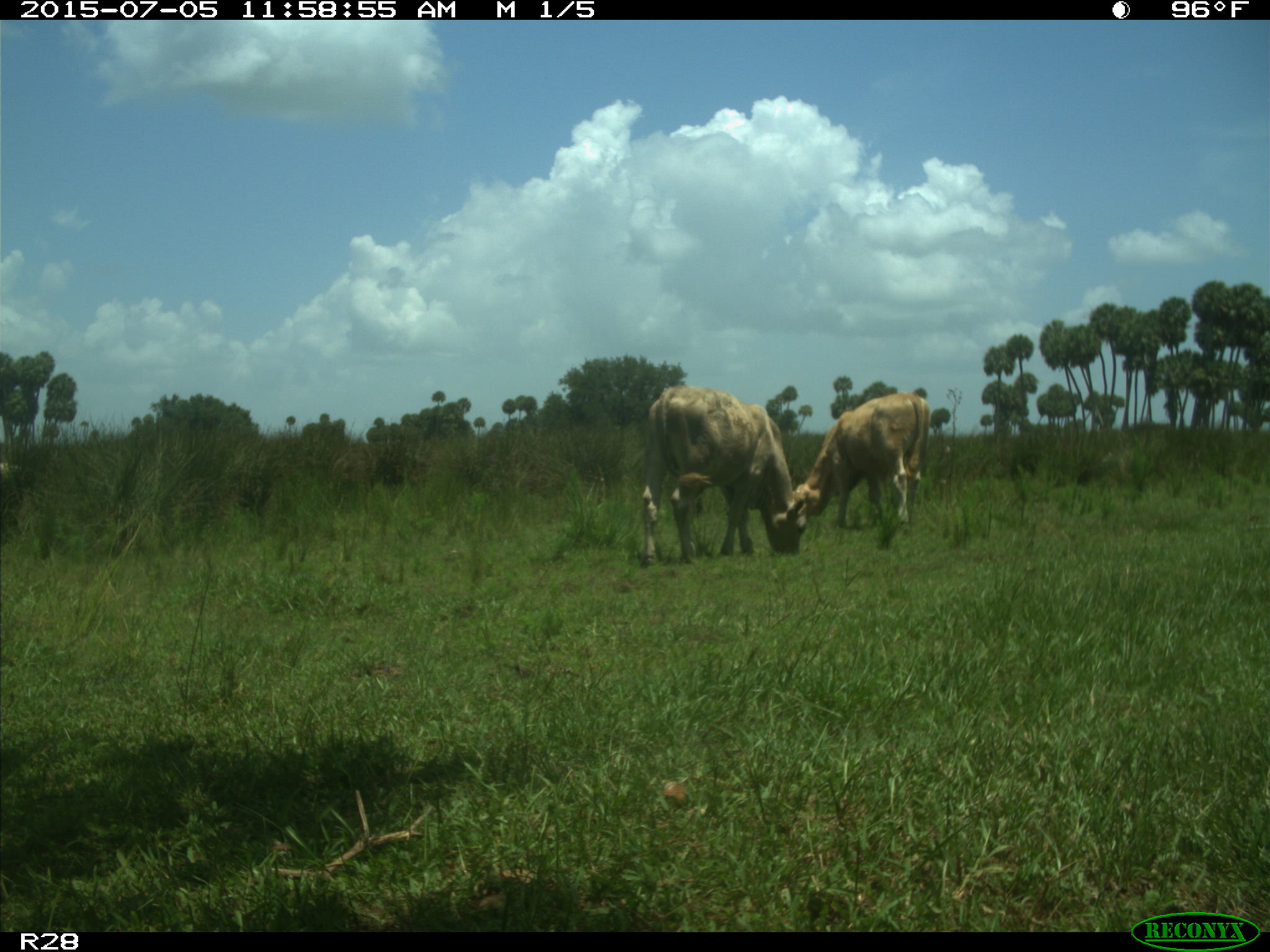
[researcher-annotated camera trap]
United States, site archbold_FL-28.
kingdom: Animalia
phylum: Chordata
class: Mammalia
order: Artiodactyla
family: Bovidae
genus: Bos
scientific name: Bos taurus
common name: domestic cow